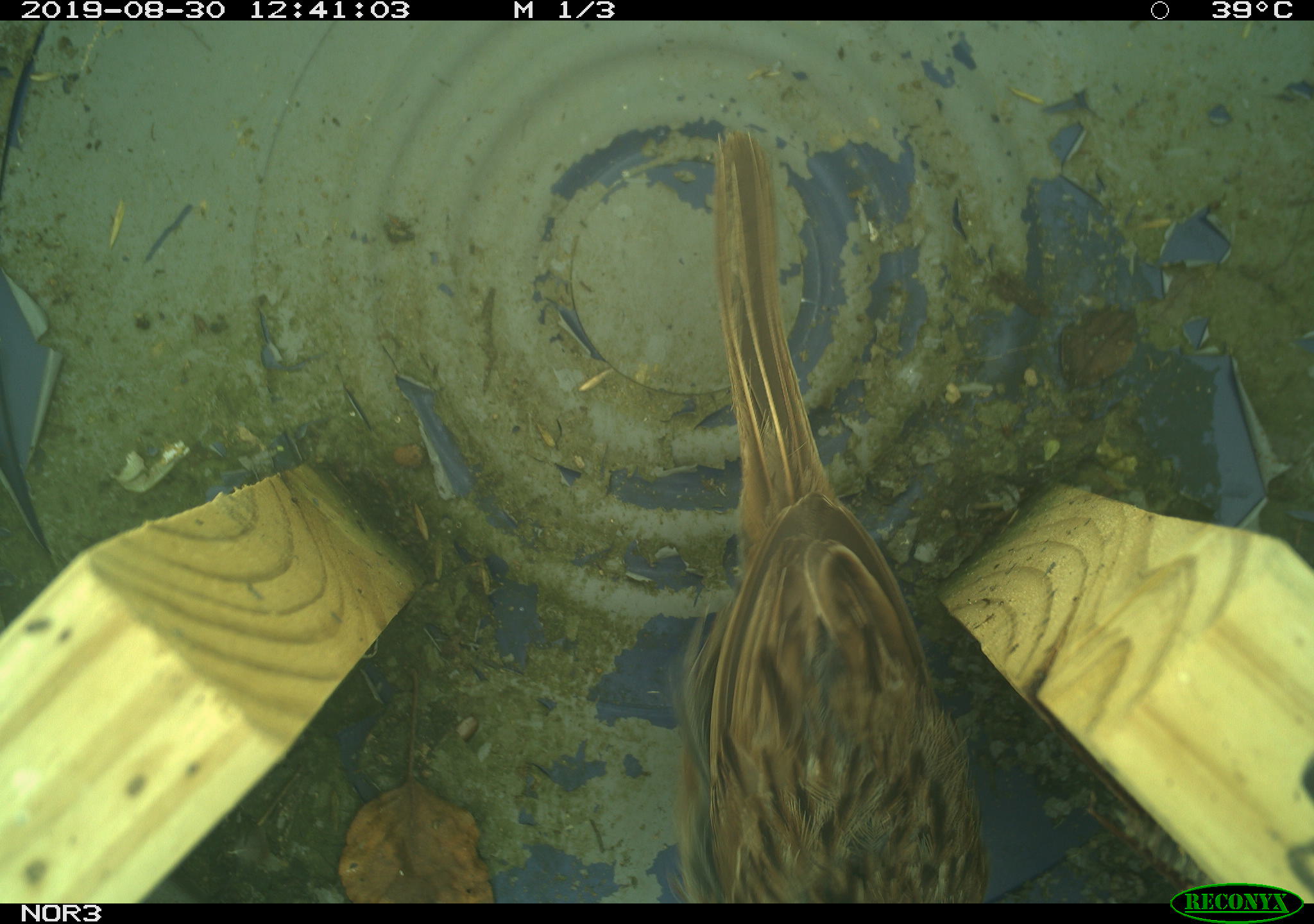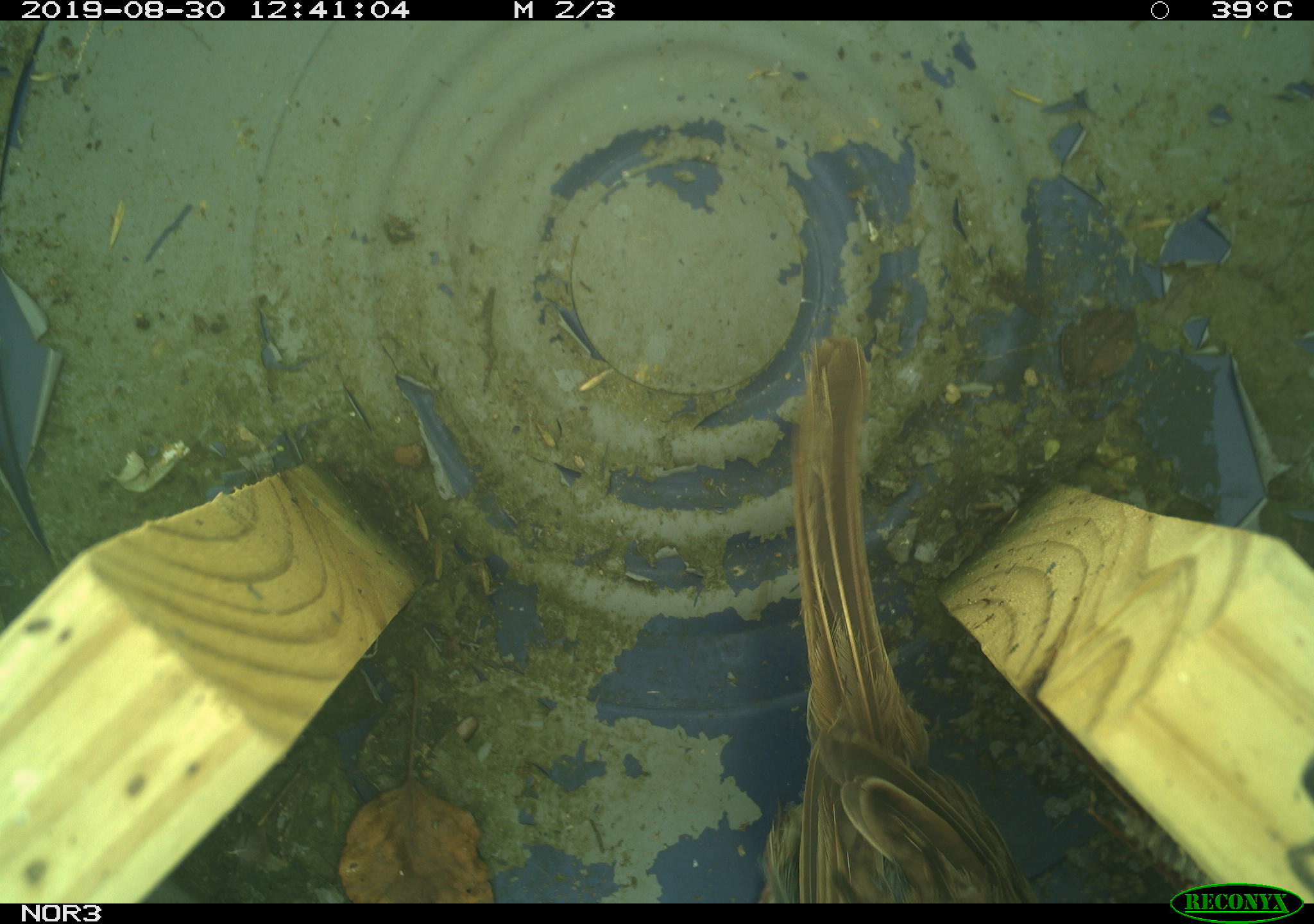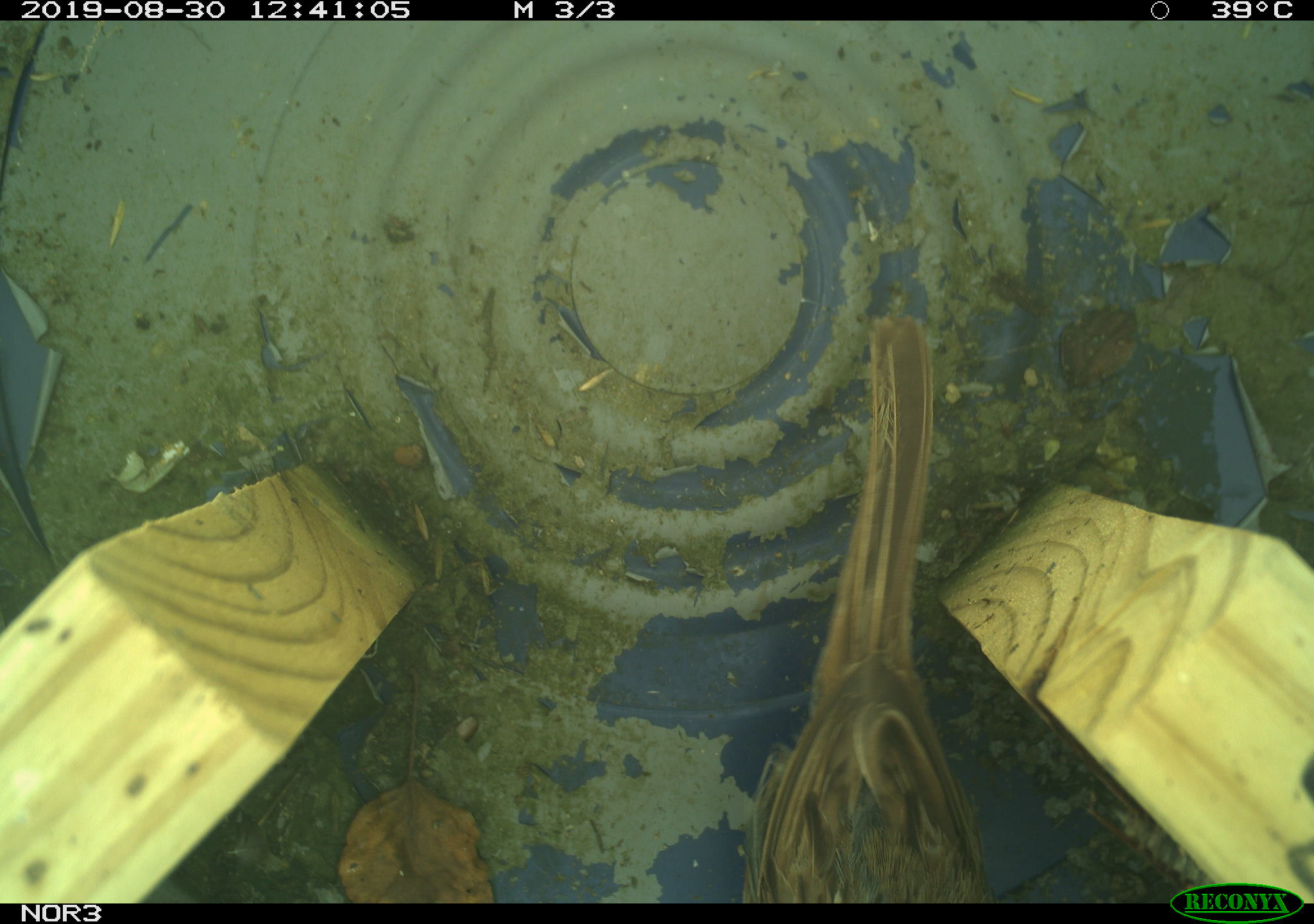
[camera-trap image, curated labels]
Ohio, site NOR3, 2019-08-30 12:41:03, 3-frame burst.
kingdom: Animalia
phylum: Chordata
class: Aves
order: Passeriformes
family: Passerellidae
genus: Melospiza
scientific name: Melospiza melodia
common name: song sparrow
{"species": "song sparrow (Melospiza melodia)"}